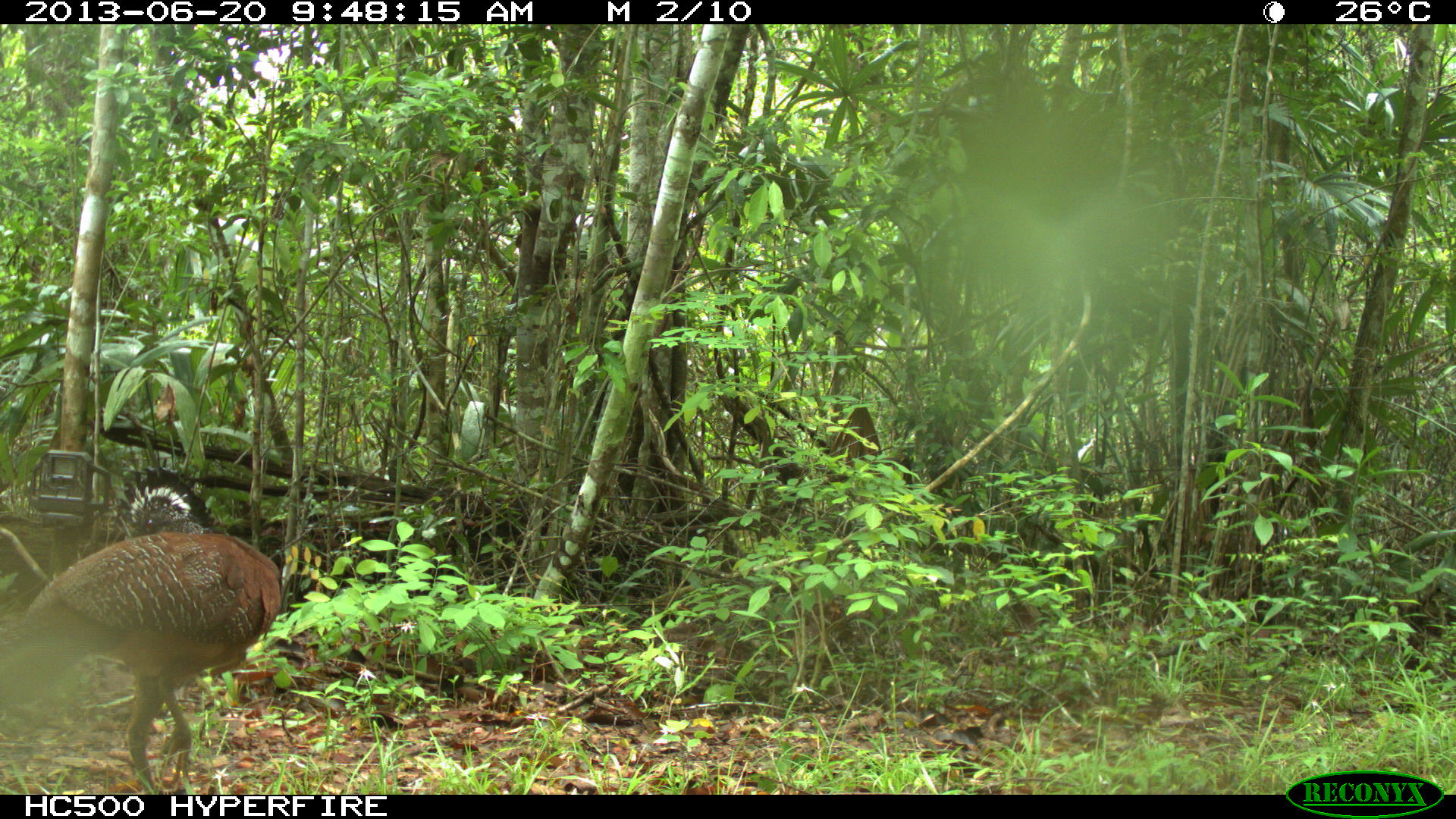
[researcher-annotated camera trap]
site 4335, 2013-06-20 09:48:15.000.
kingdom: Animalia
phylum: Chordata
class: Aves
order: Galliformes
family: Cracidae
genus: Crax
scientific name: Crax rubra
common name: great curassow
Crax rubra (great curassow), count 1, sex female.